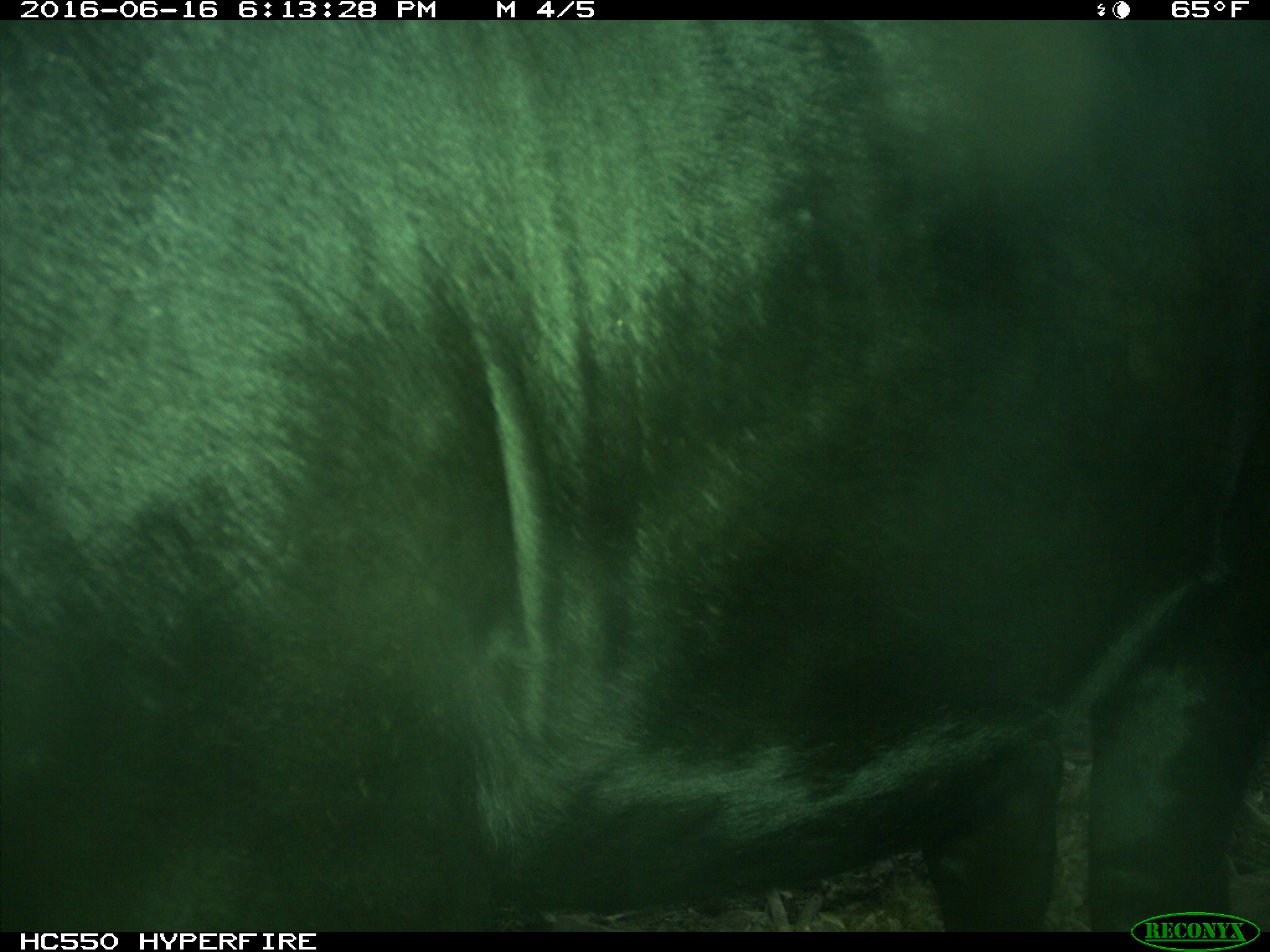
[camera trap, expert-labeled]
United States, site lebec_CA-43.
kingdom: Animalia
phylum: Chordata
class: Mammalia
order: Artiodactyla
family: Bovidae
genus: Bos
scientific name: Bos taurus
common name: domestic cow